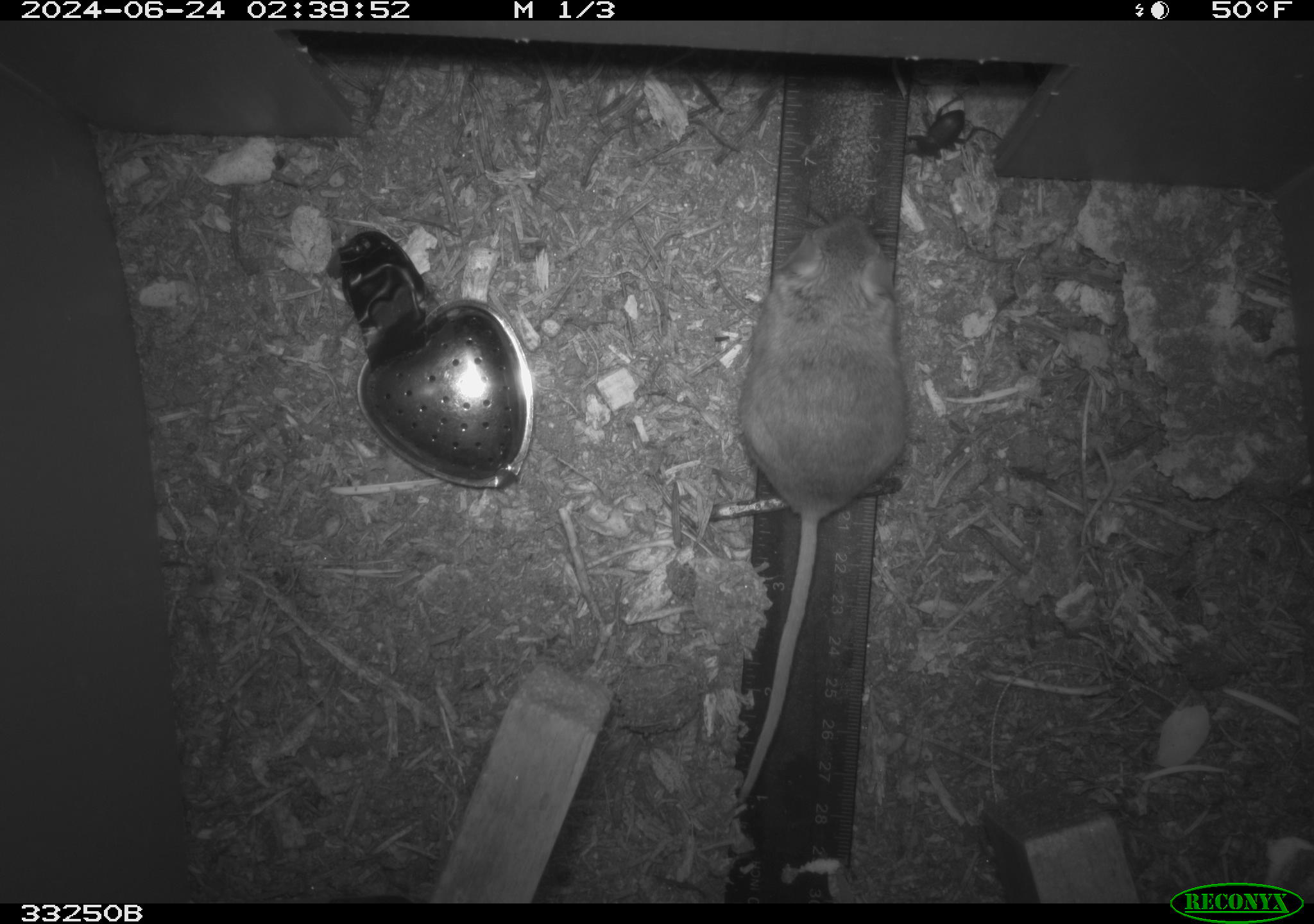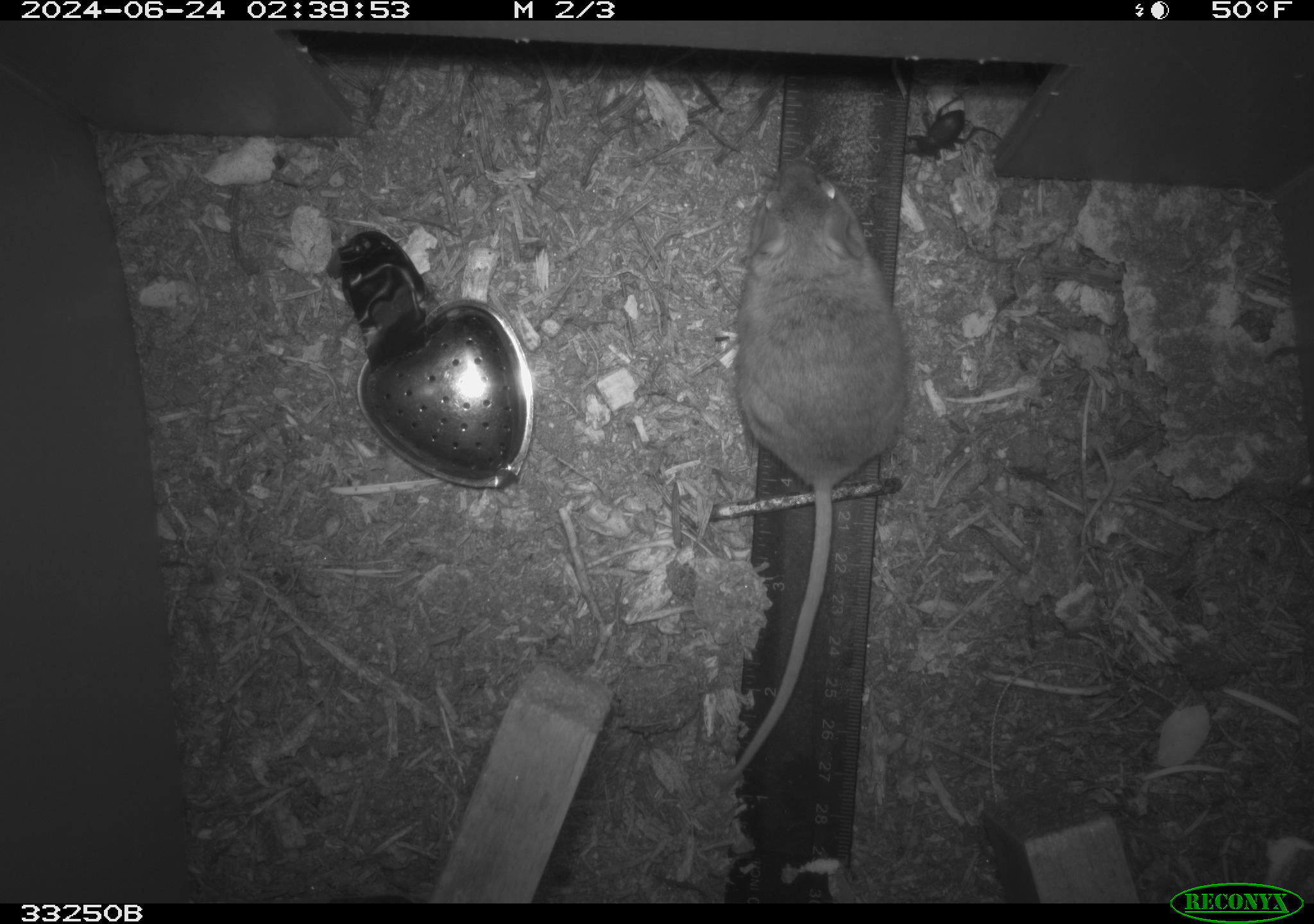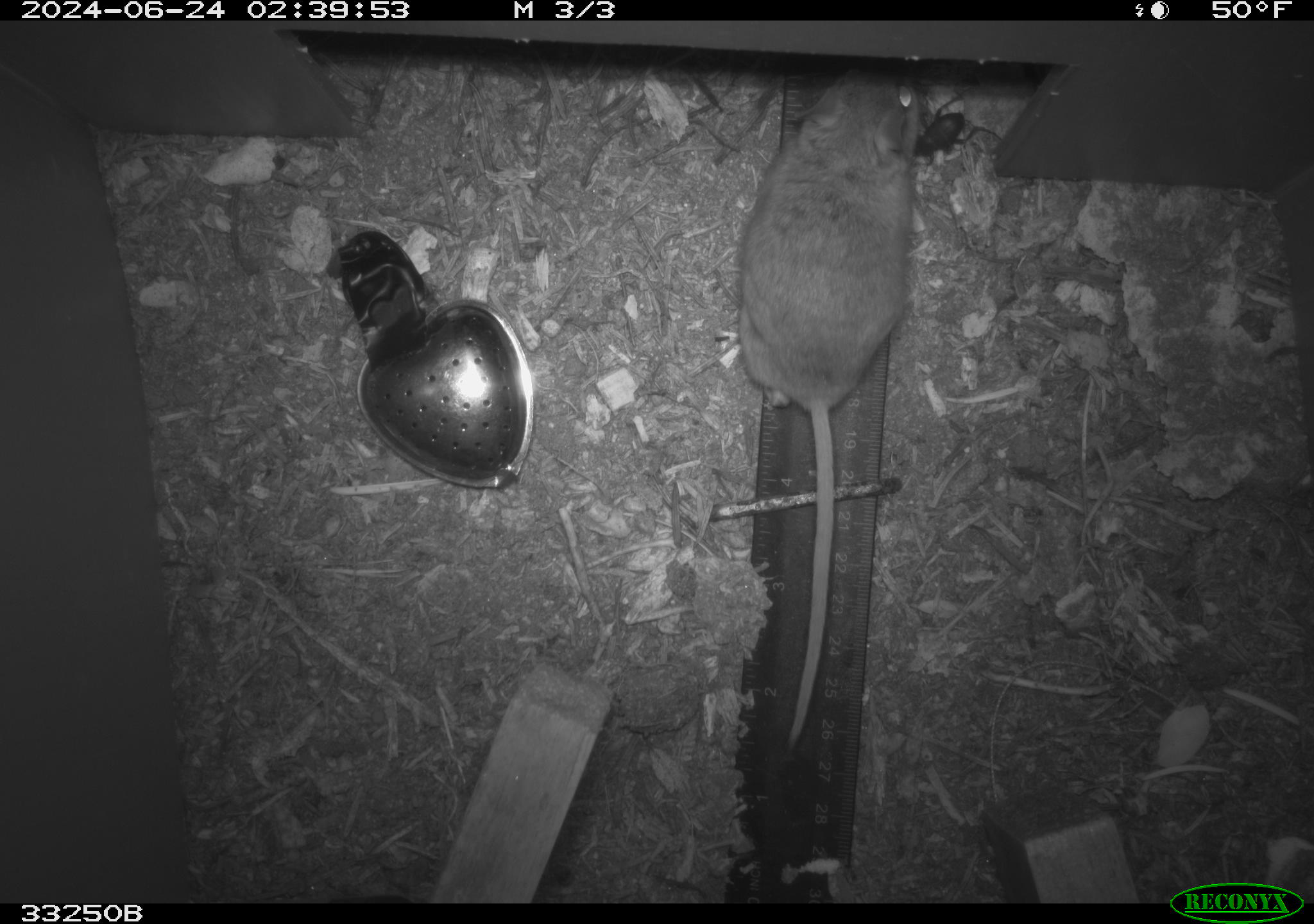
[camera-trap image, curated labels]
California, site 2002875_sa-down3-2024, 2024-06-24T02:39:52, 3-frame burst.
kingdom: Animalia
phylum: Chordata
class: Mammalia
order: Rodentia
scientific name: Rodentia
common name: rodent